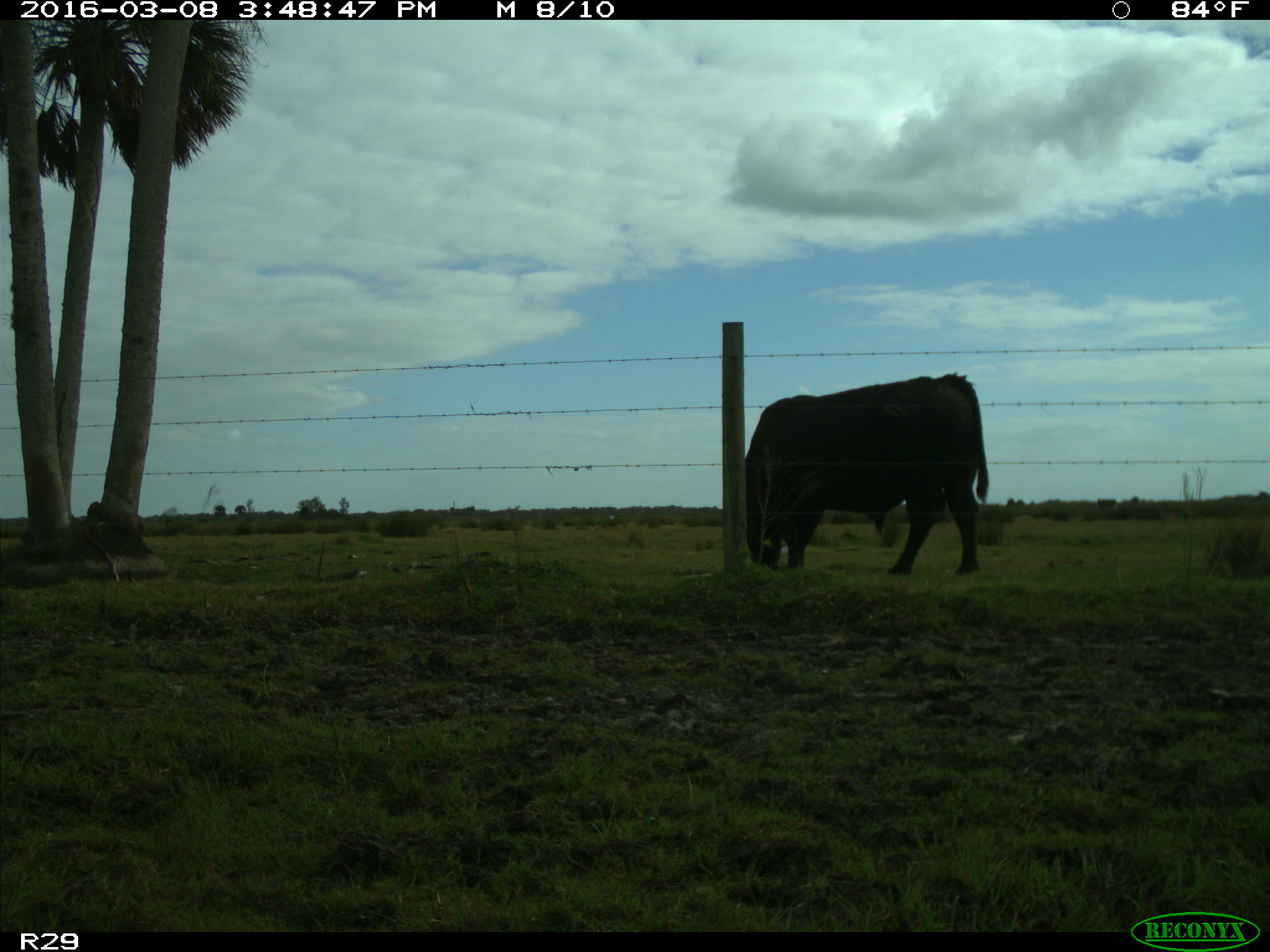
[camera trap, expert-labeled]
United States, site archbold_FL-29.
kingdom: Animalia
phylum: Chordata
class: Mammalia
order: Artiodactyla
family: Bovidae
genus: Bos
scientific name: Bos taurus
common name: domestic cow